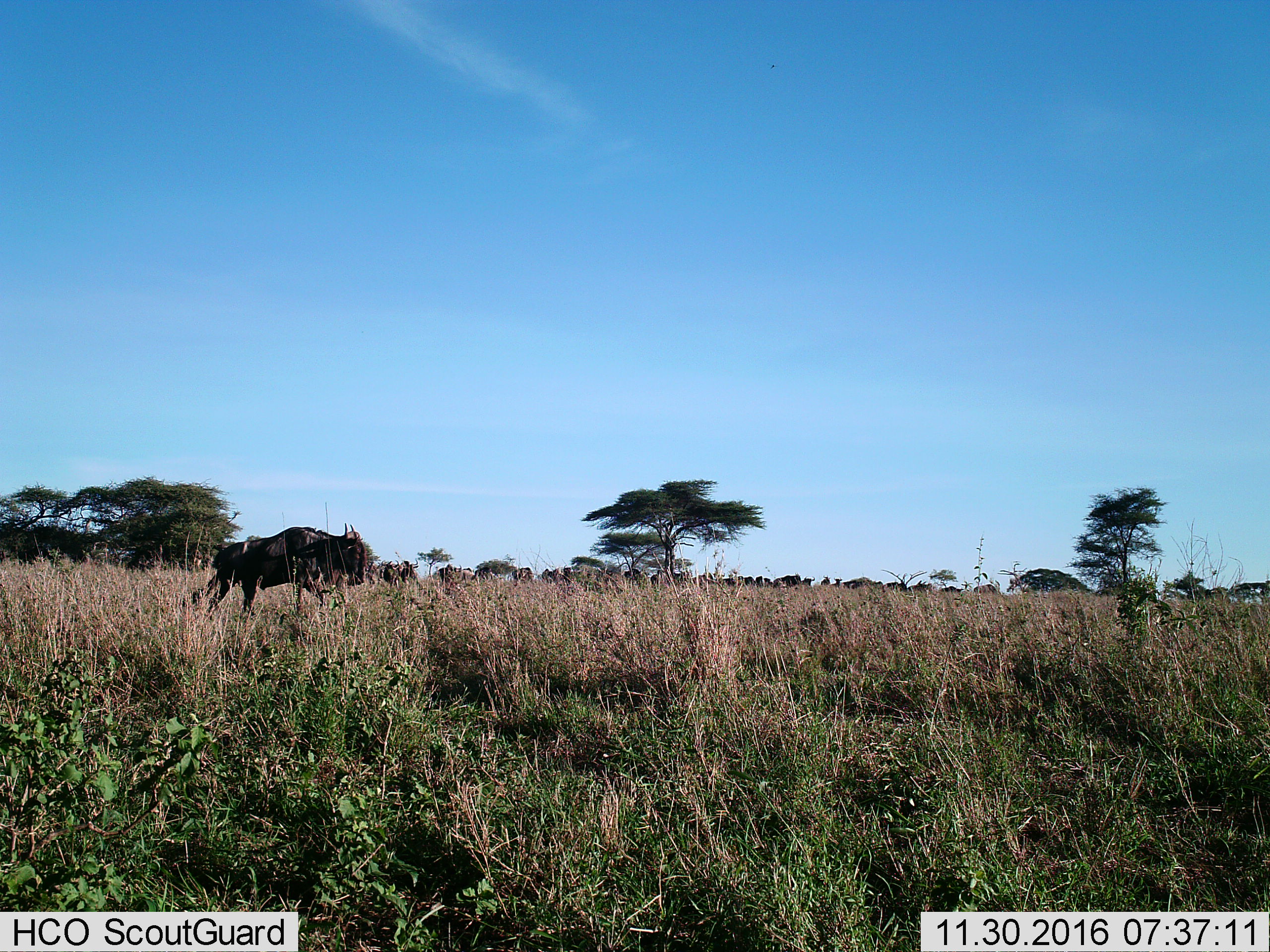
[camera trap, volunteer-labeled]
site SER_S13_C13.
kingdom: Animalia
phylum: Chordata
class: Mammalia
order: Artiodactyla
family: Bovidae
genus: Connochaetes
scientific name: Connochaetes taurinus taurinus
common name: blue wildebeest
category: wildebeestblue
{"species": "wildebeestblue (blue wildebeest) (Connochaetes taurinus taurinus)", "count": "11-50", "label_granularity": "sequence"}